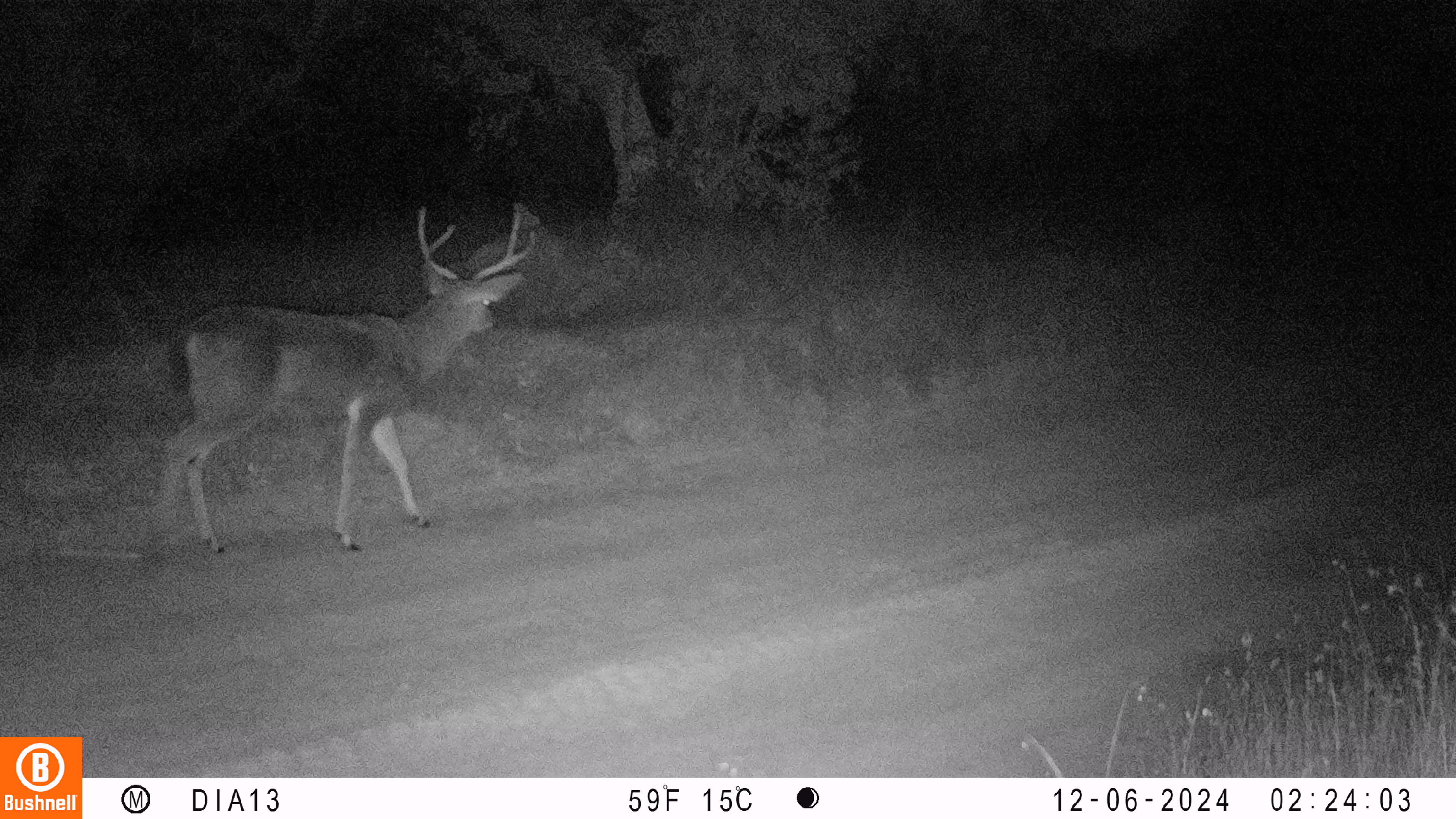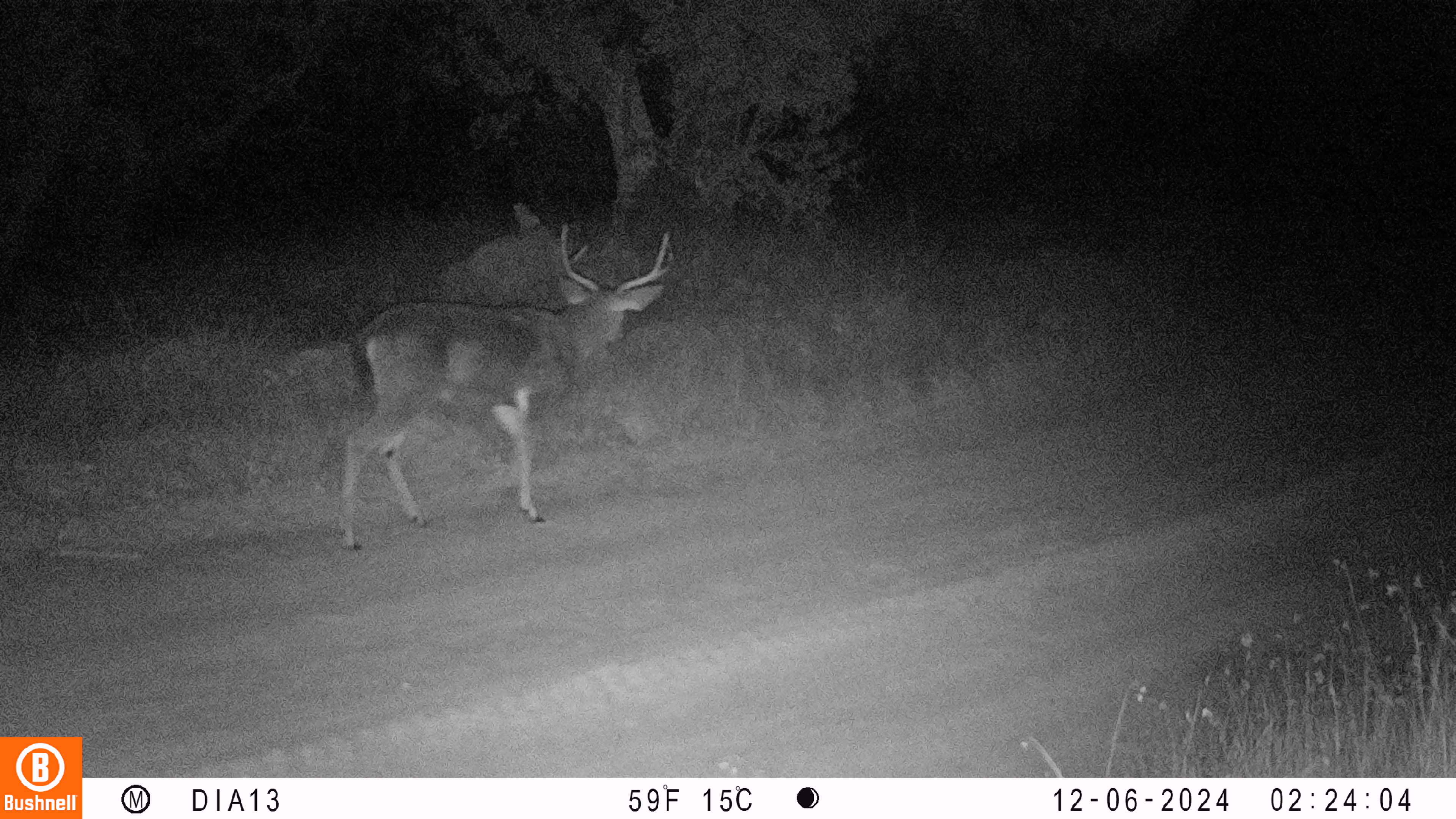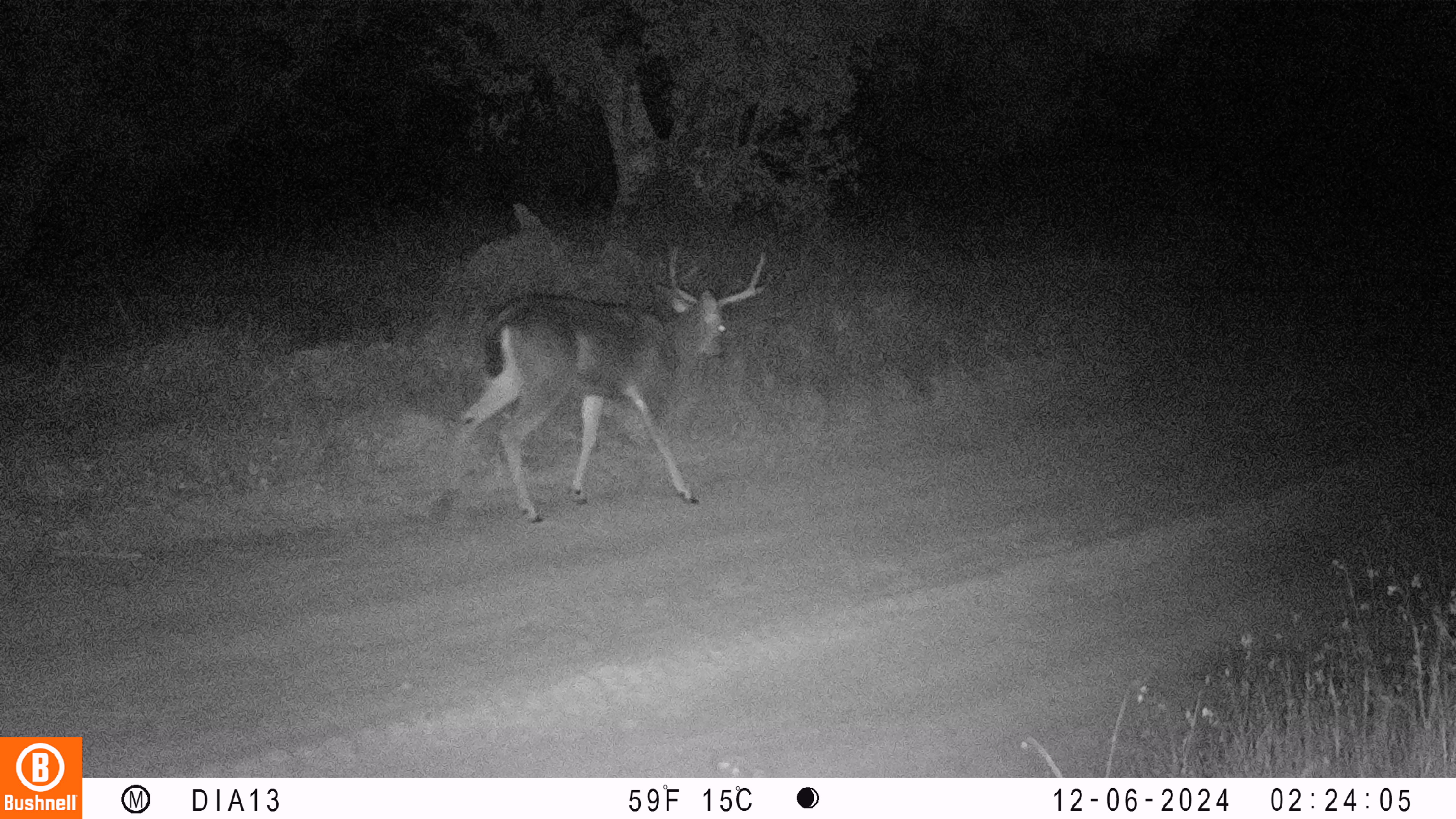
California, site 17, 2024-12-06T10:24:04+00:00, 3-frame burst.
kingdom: Animalia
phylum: Chordata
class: Mammalia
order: Artiodactyla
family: Cervidae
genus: Odocoileus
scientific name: Odocoileus hemionus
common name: mule deer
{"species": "mule deer (Odocoileus hemionus)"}